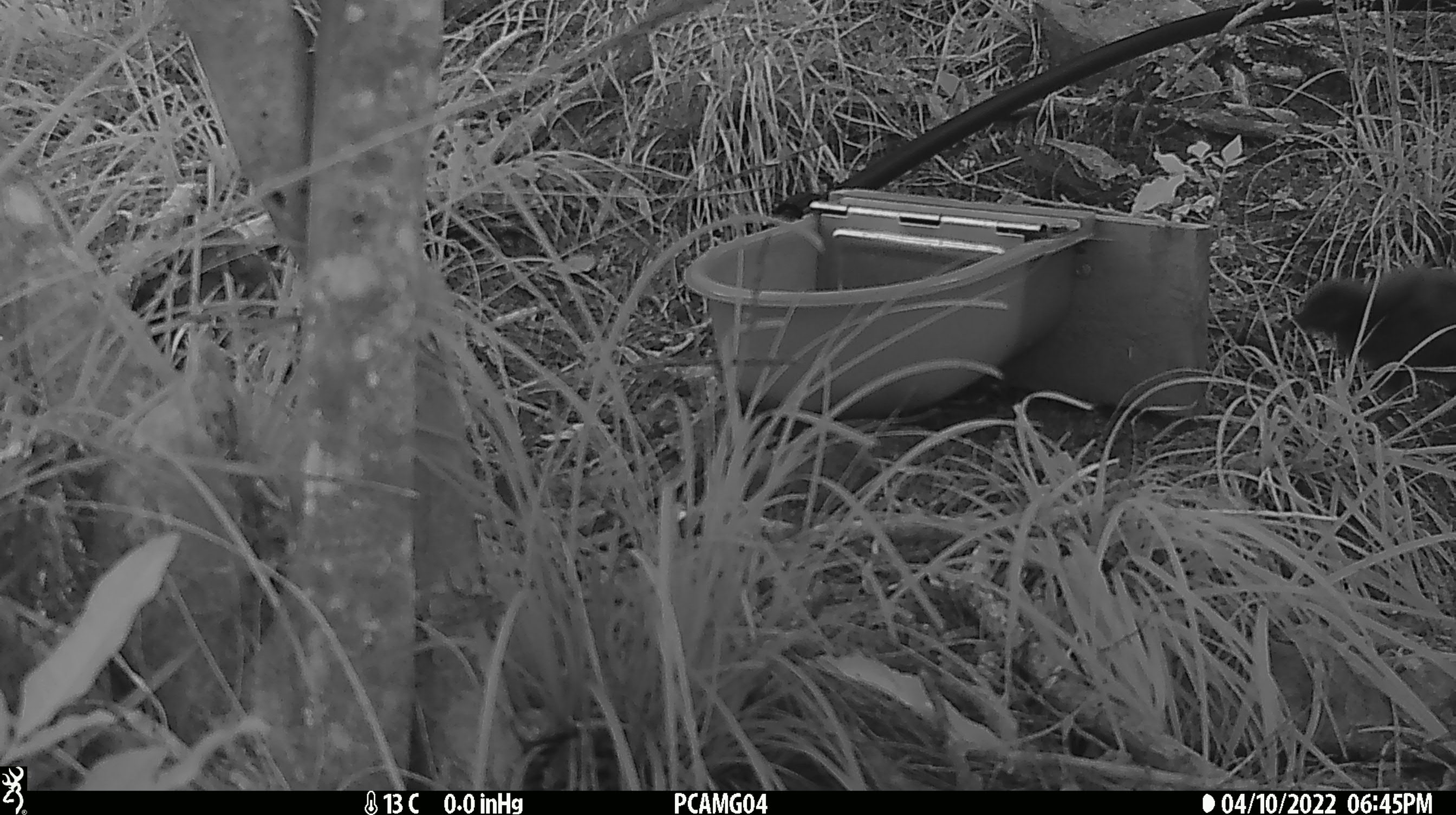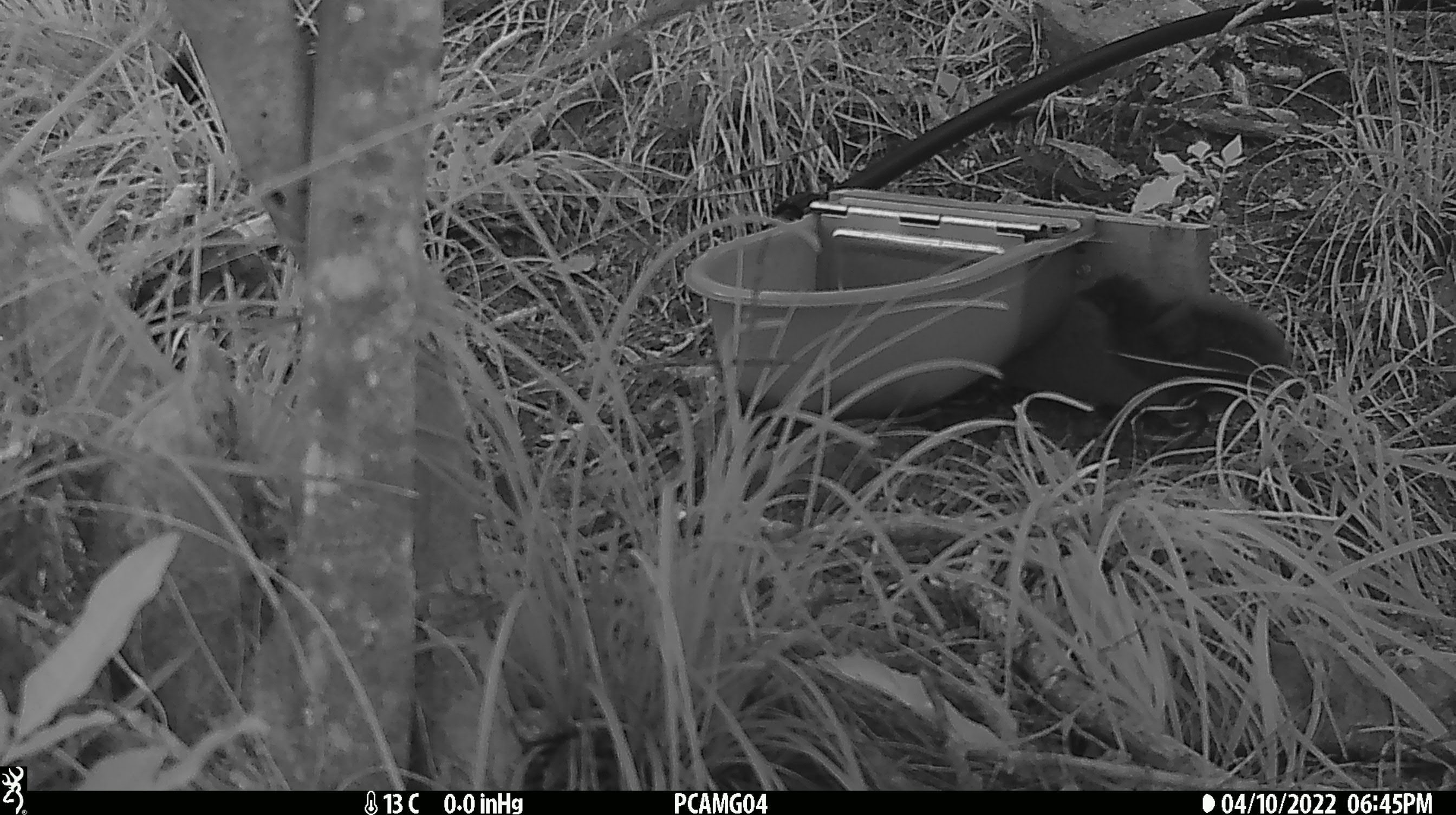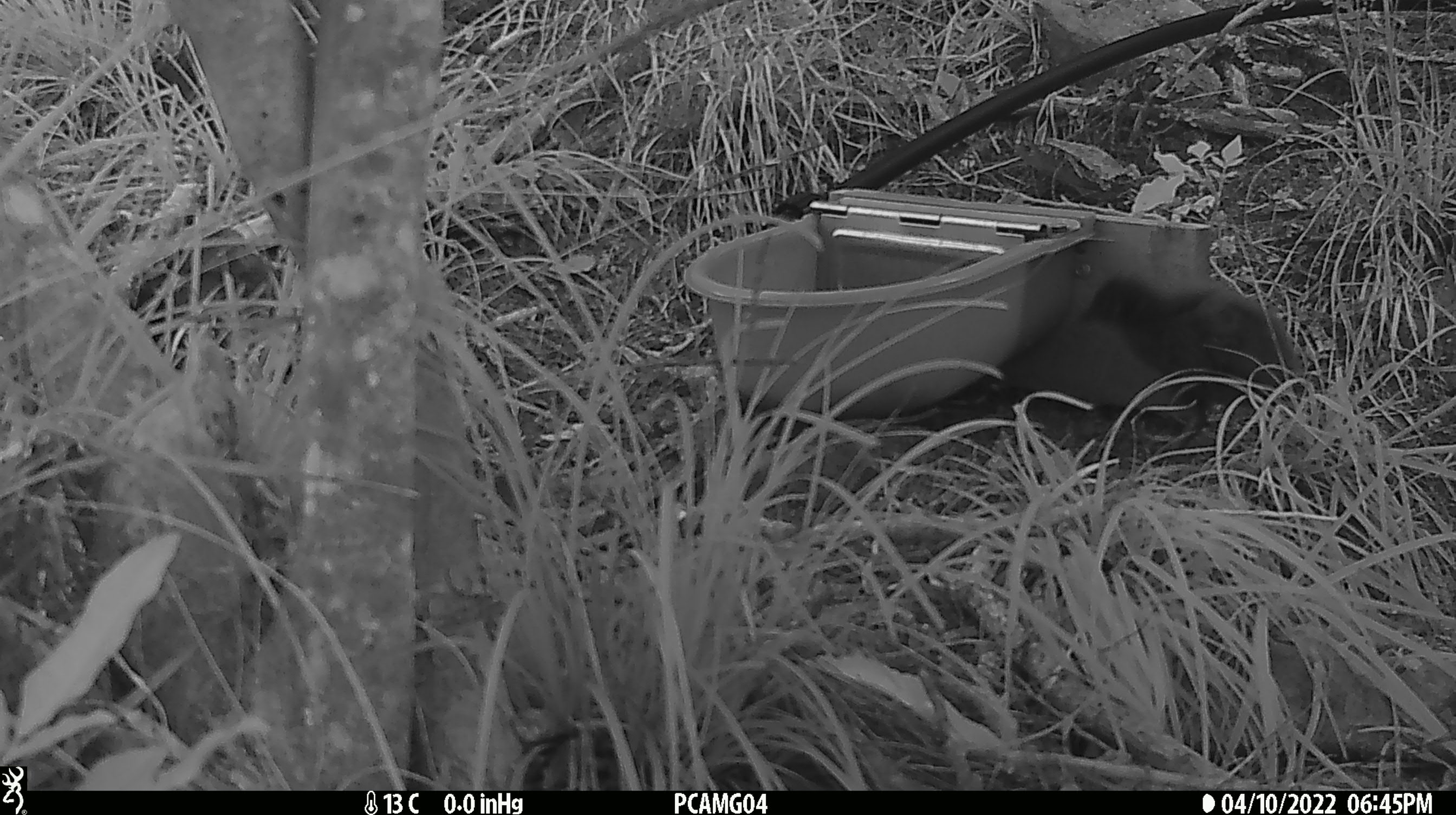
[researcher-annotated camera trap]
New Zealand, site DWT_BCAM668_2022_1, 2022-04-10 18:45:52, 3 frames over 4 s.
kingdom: Animalia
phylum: Chordata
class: Aves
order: Gruiformes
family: Rallidae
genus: Gallirallus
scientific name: Gallirallus australis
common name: weka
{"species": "weka (Gallirallus australis)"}